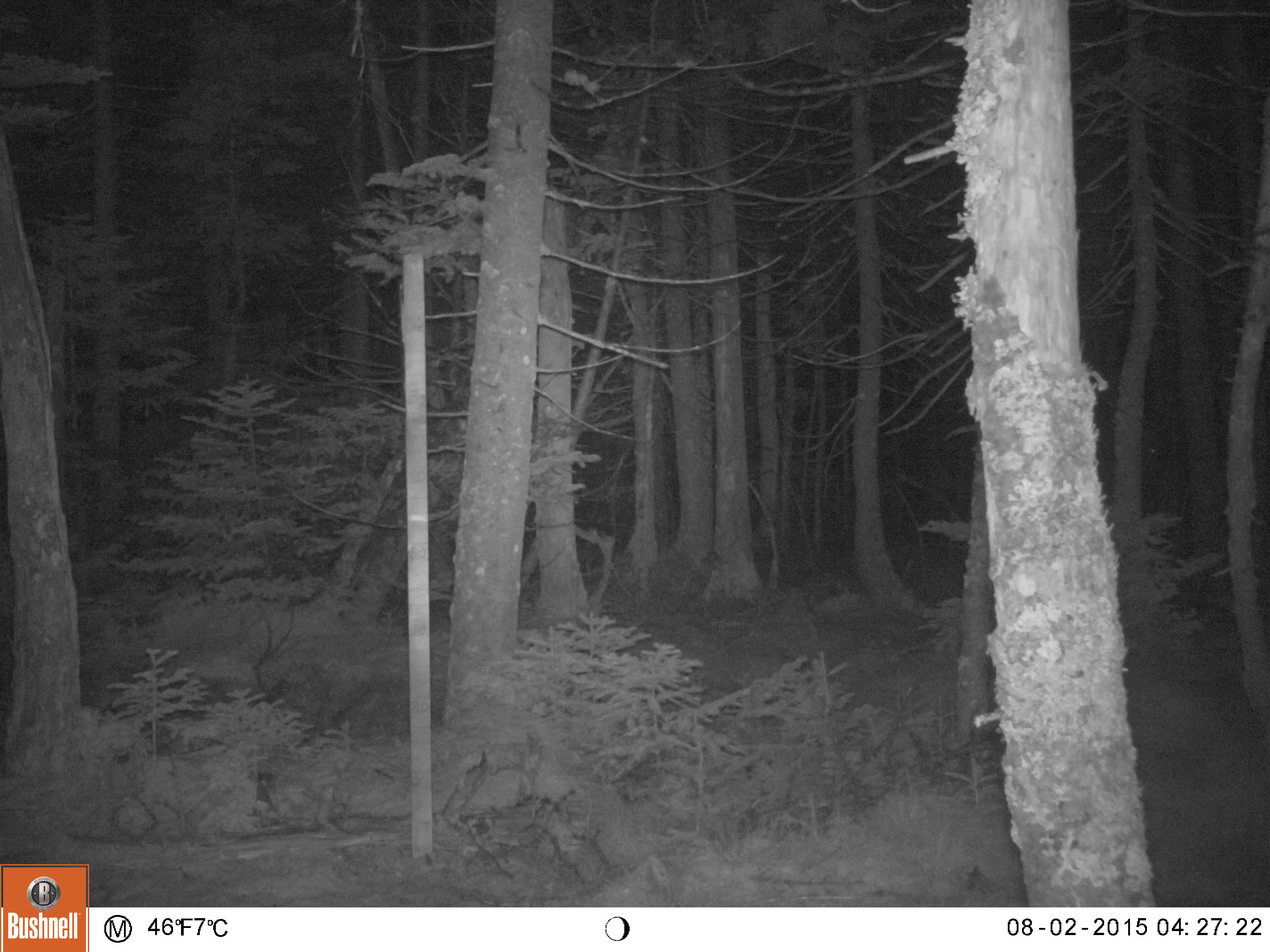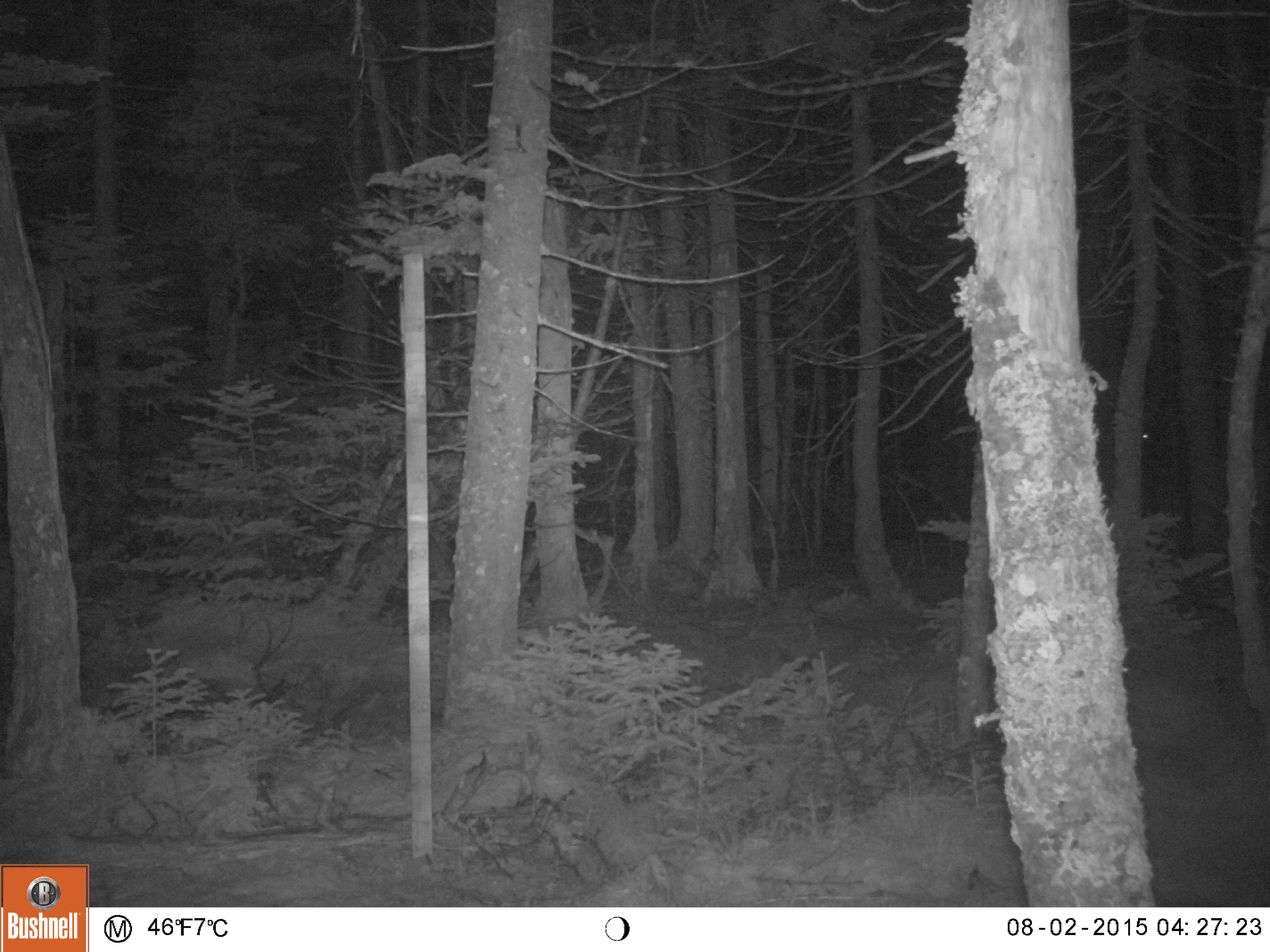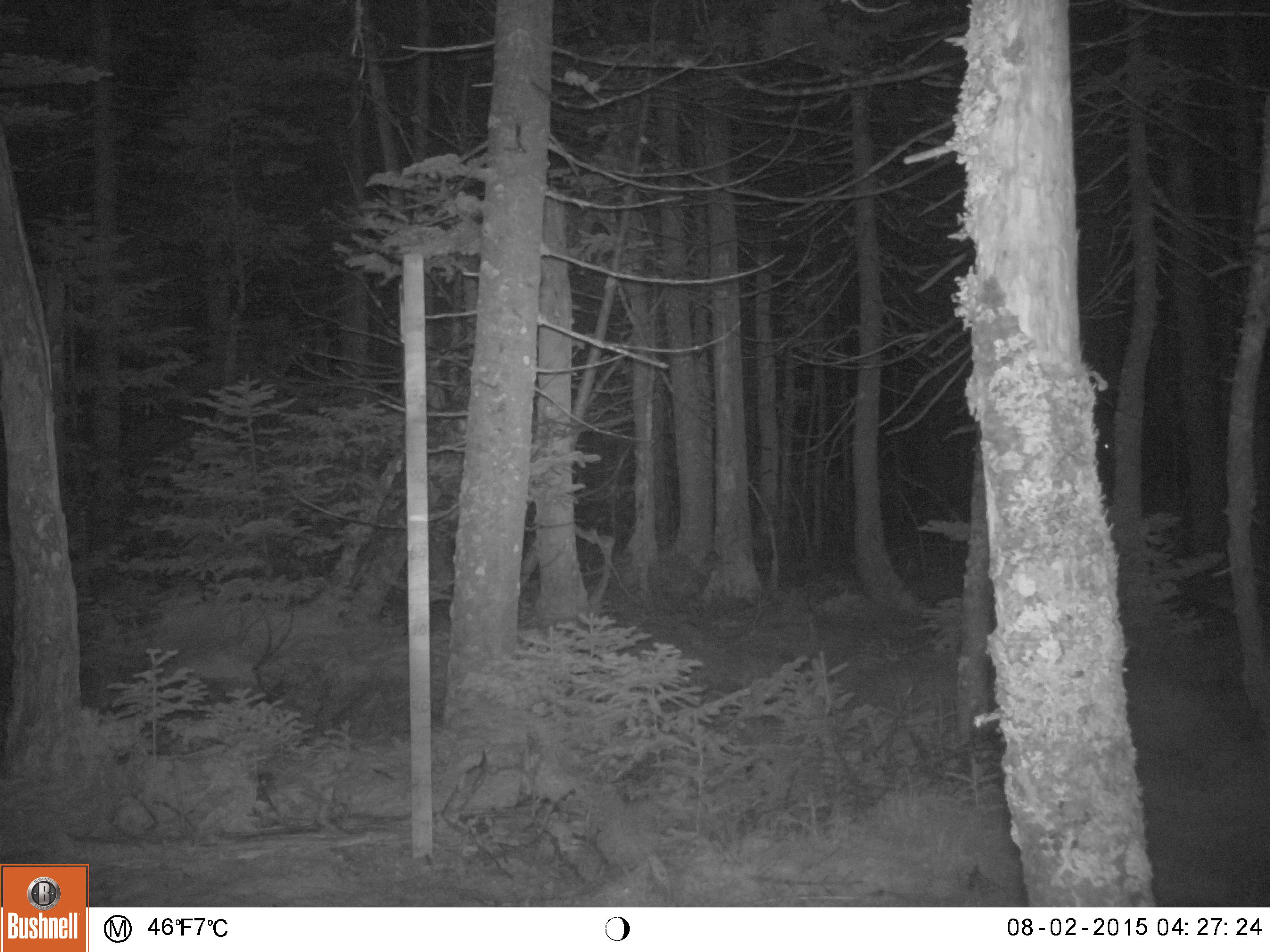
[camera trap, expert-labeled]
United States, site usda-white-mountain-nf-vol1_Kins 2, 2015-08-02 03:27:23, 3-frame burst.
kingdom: Animalia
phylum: Chordata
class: Mammalia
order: Artiodactyla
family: Cervidae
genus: Alces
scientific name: Alces alces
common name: moose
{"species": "moose (Alces alces)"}